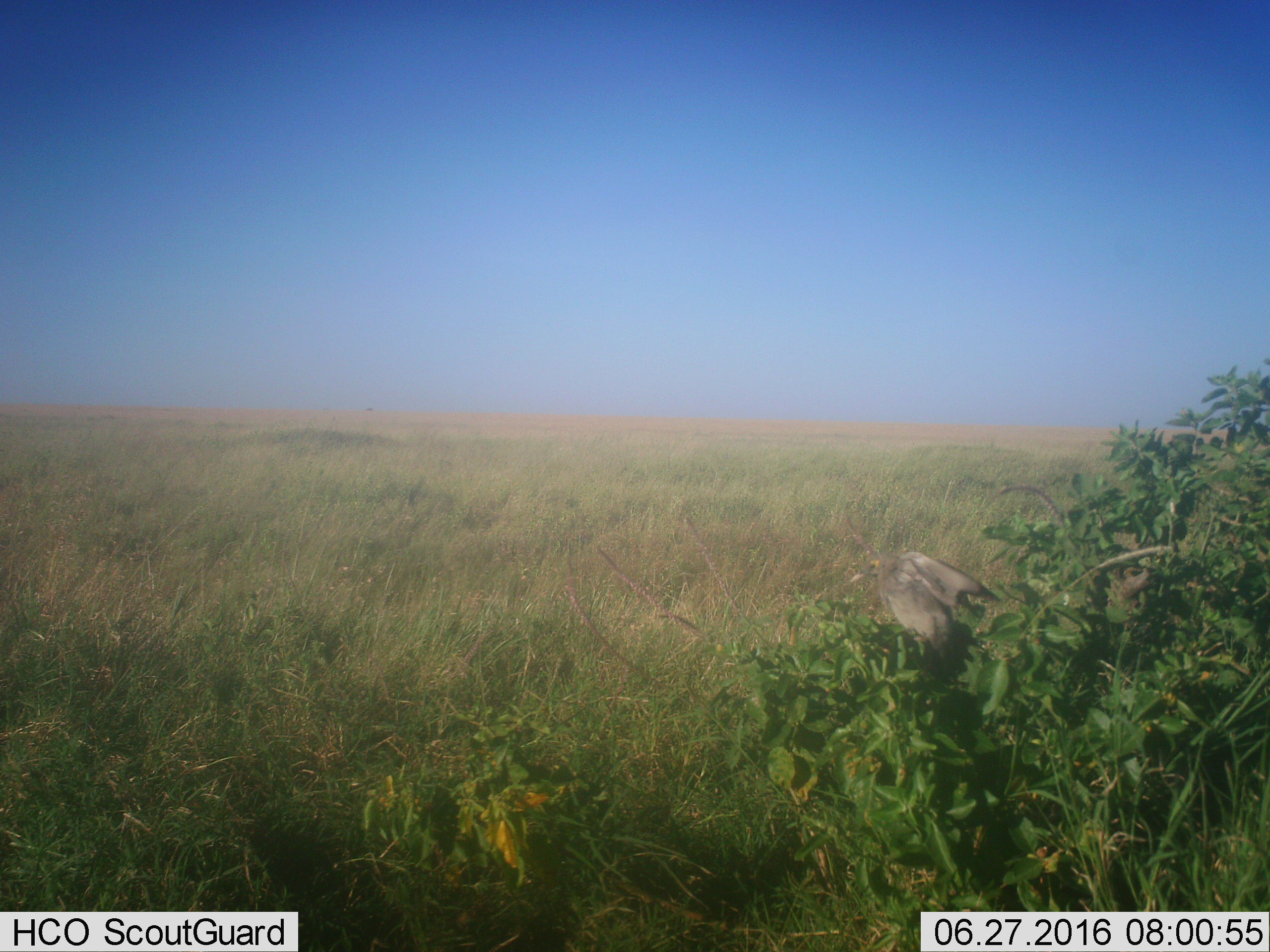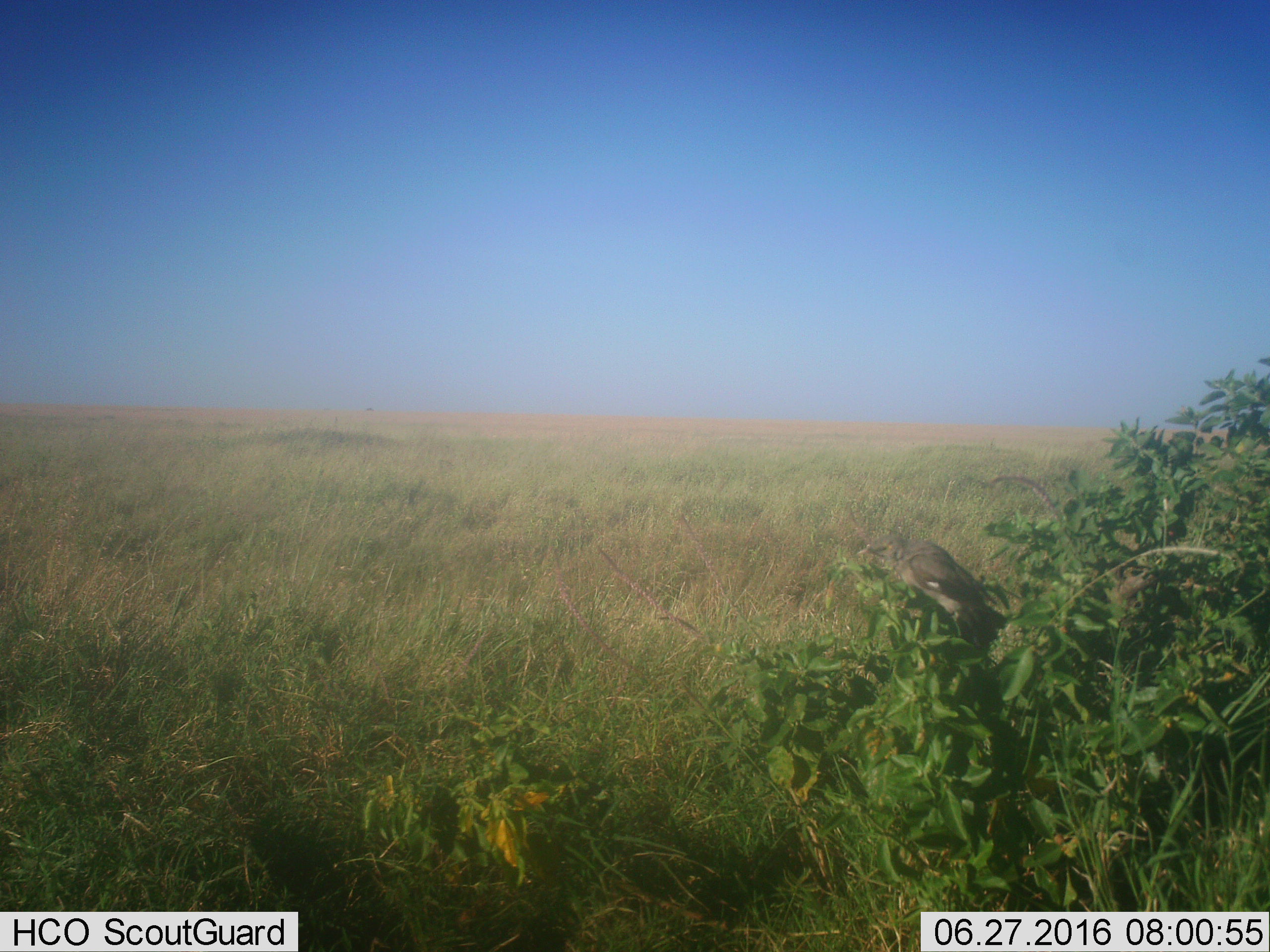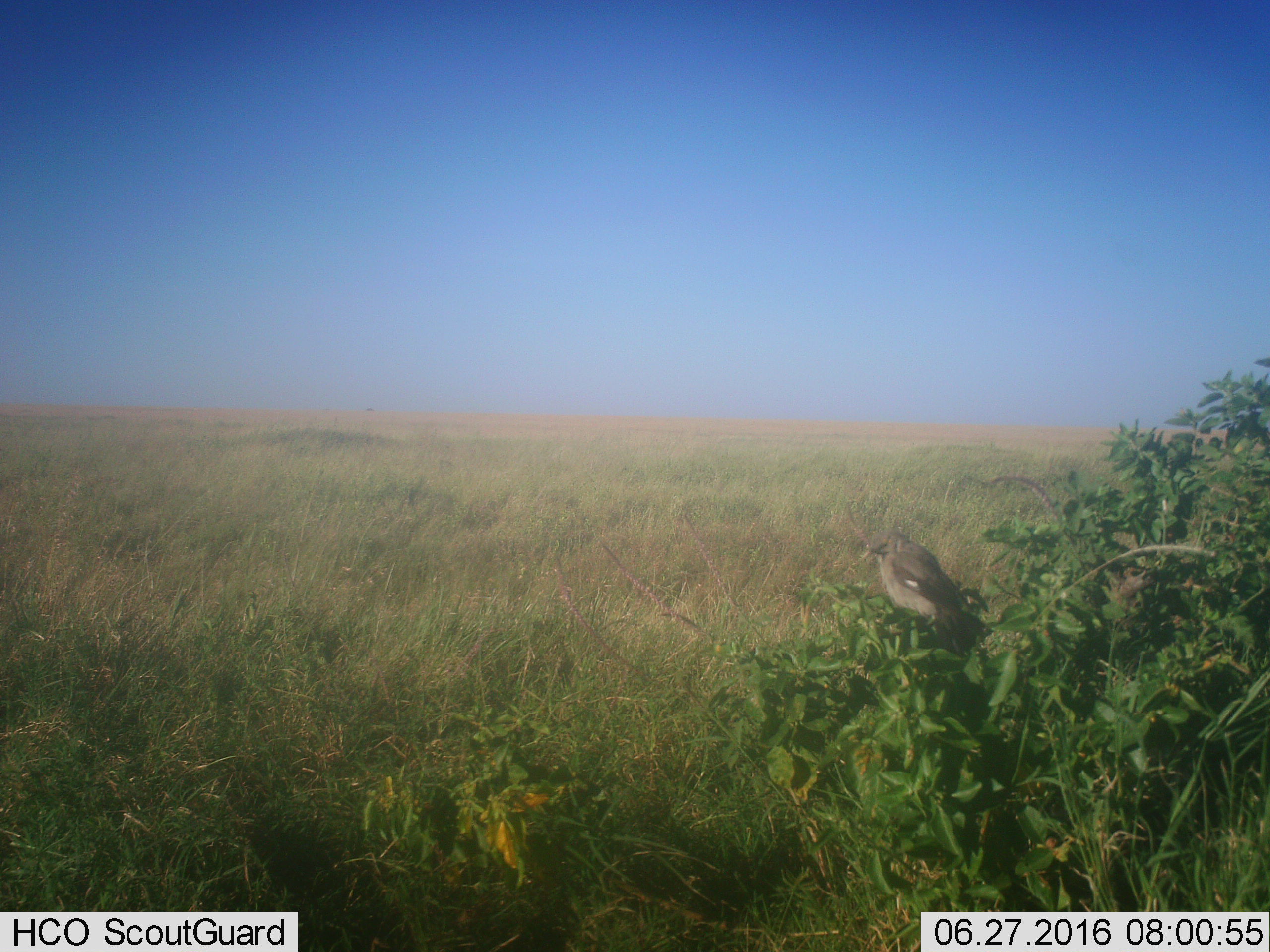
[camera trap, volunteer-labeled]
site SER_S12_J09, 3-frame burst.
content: unidentified animal